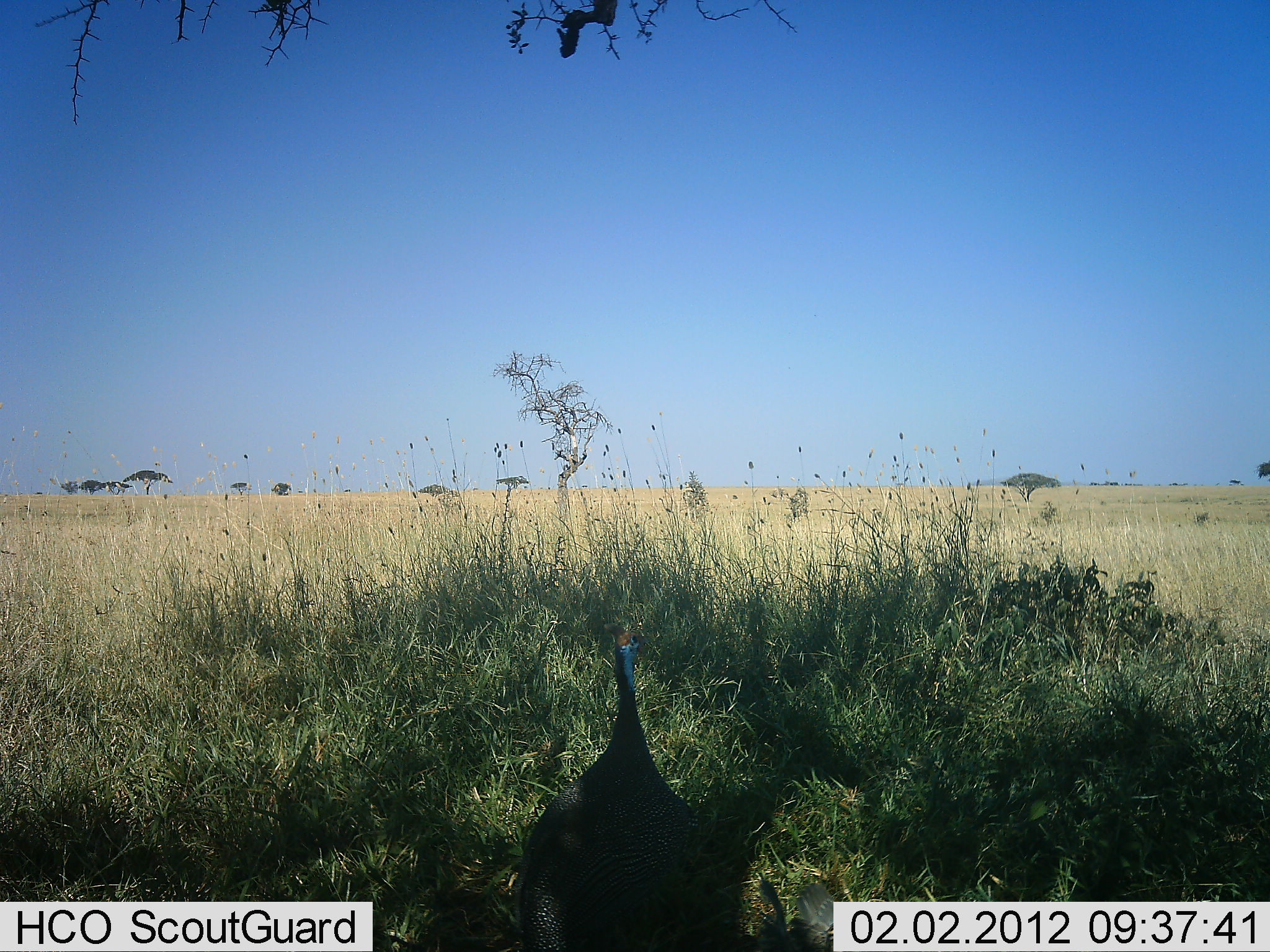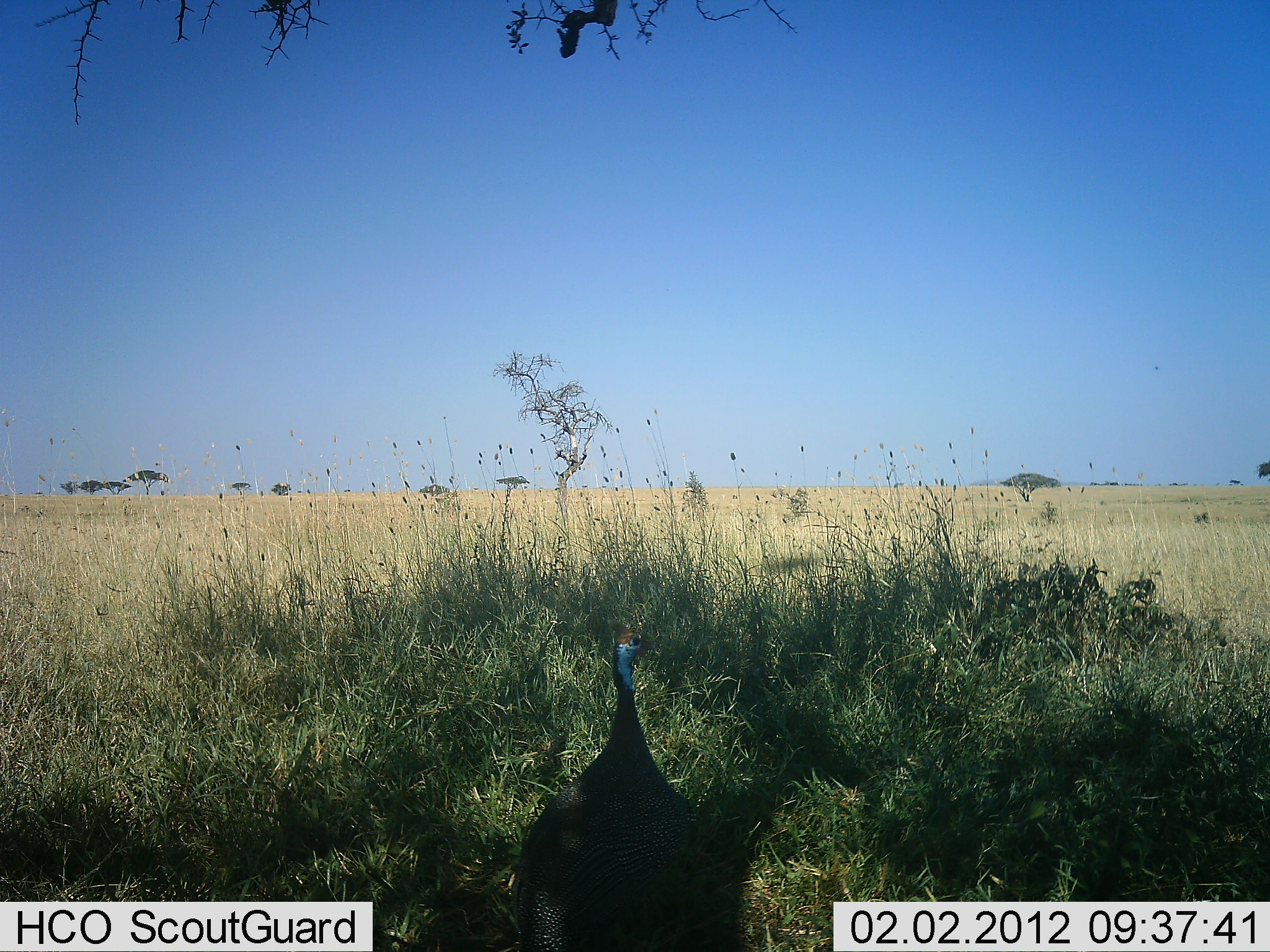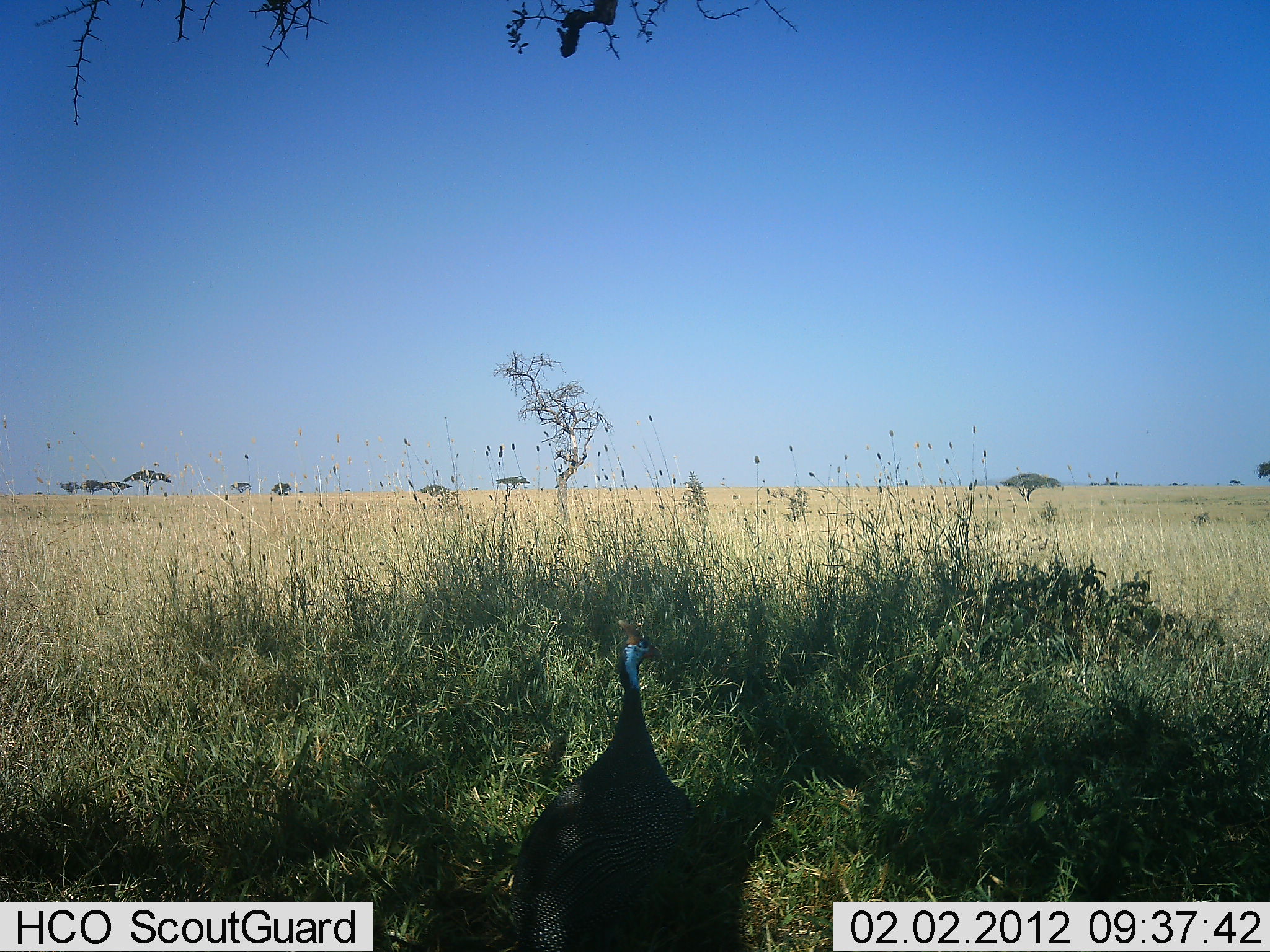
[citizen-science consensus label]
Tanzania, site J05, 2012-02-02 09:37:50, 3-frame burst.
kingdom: Animalia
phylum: Chordata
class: Aves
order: Galliformes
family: Numididae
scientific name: Numididae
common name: guinea fowl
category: guineafowl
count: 1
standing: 100%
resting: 0%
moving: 0%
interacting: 0%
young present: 0%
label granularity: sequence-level